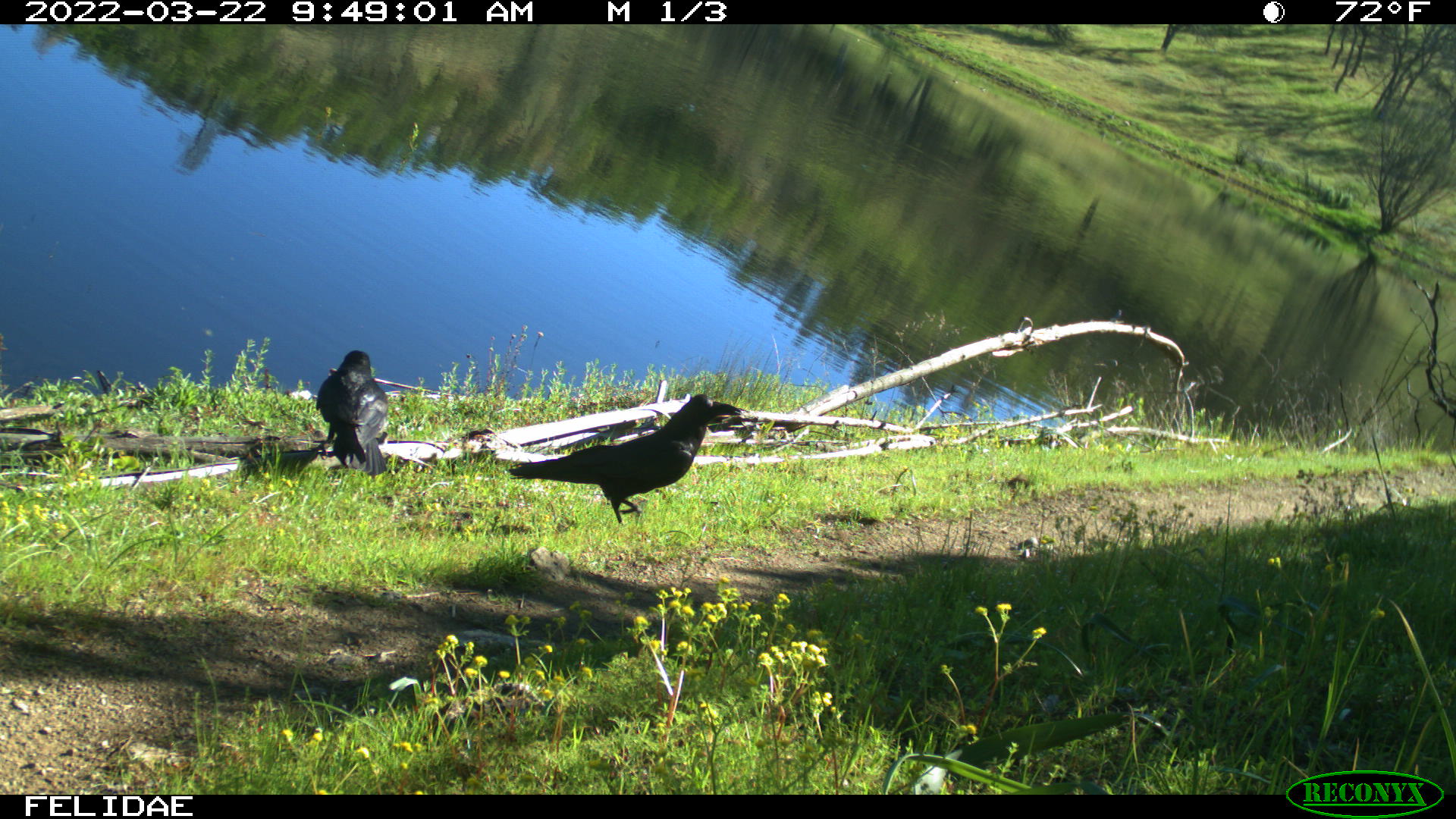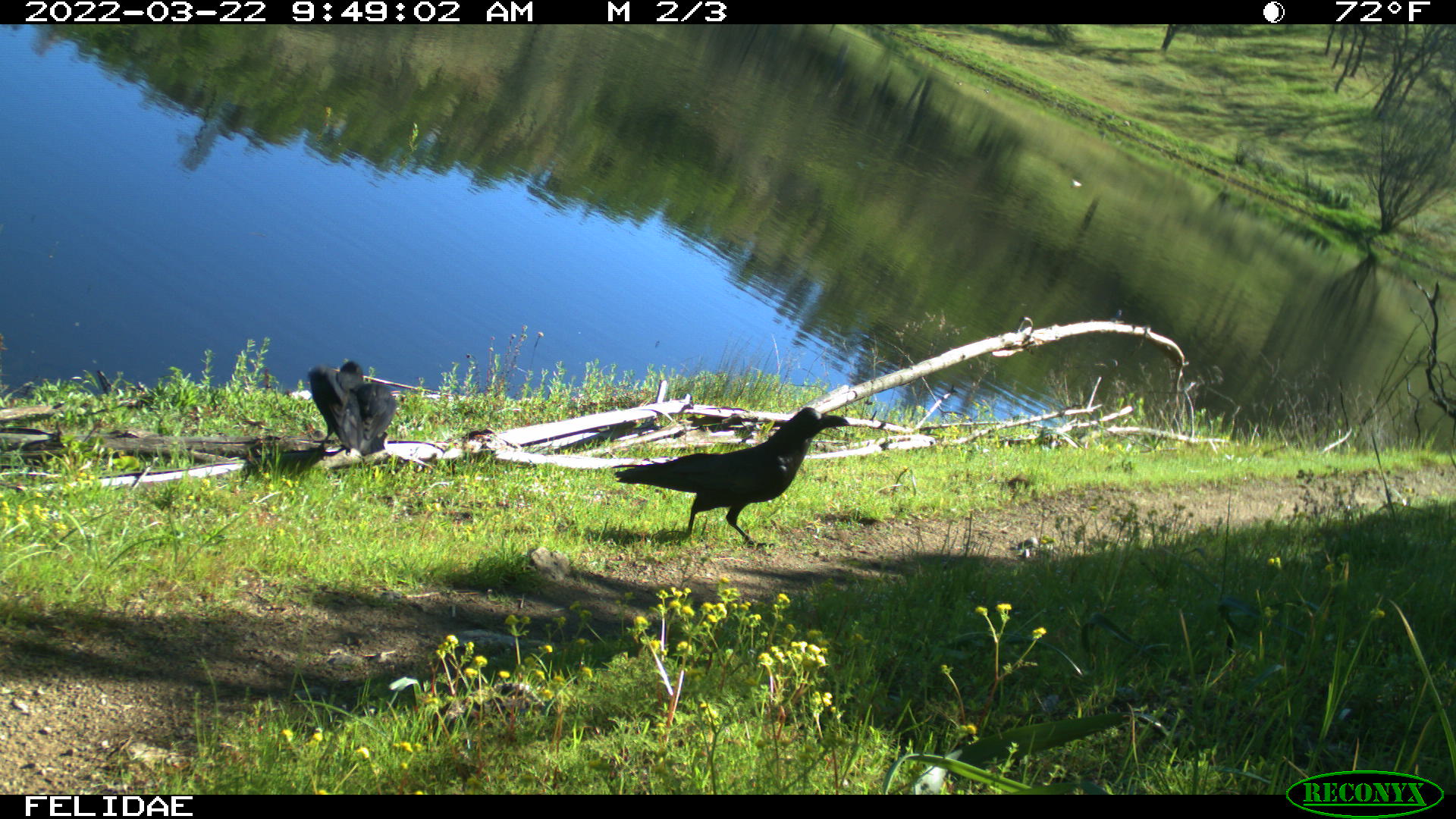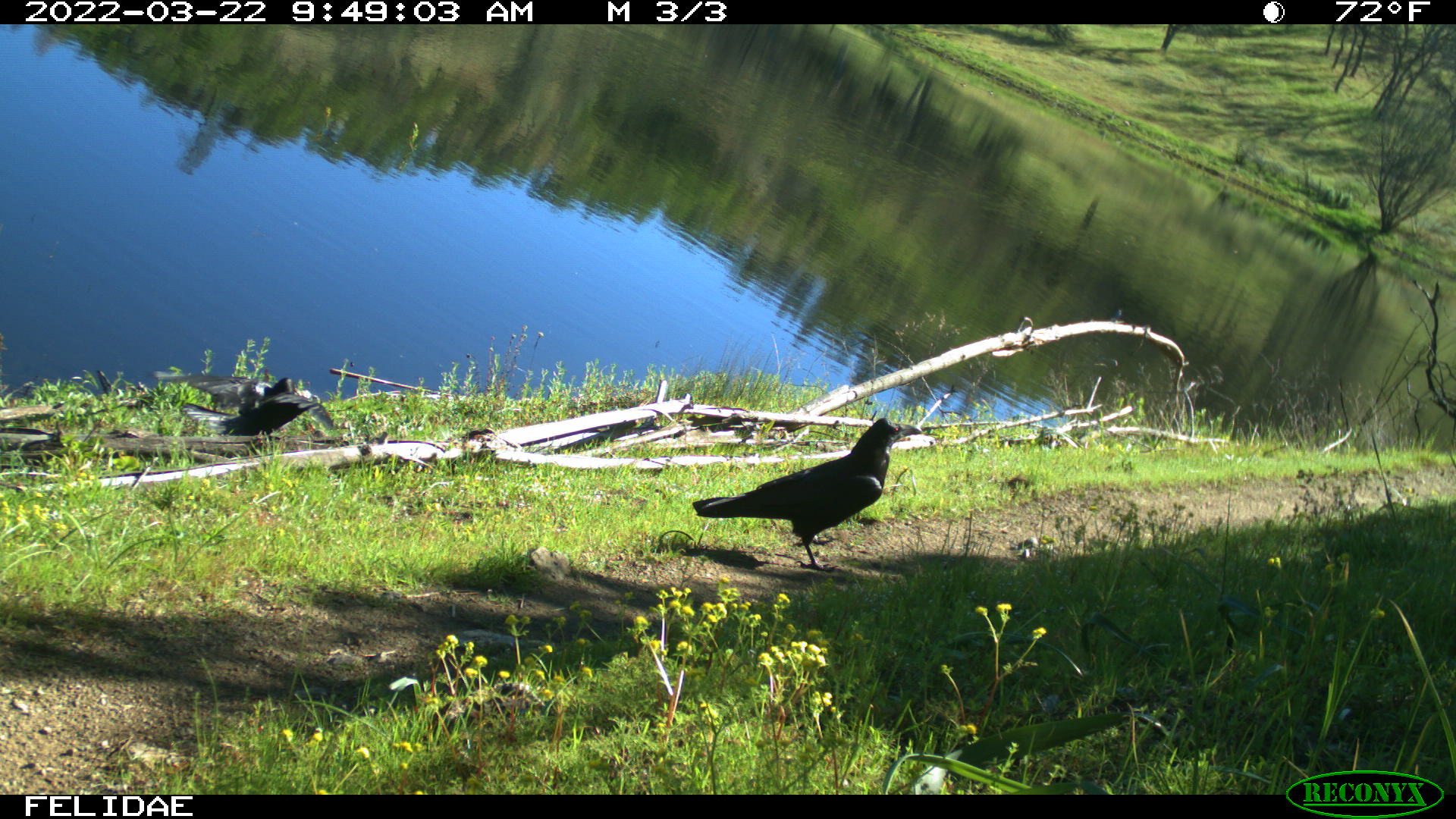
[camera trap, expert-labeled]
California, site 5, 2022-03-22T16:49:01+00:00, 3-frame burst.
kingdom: Animalia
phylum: Chordata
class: Aves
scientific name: Aves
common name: bird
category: unknown bird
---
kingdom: Animalia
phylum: Chordata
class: Aves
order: Passeriformes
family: Corvidae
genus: Corvus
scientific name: Corvus brachyrhynchos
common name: american crow